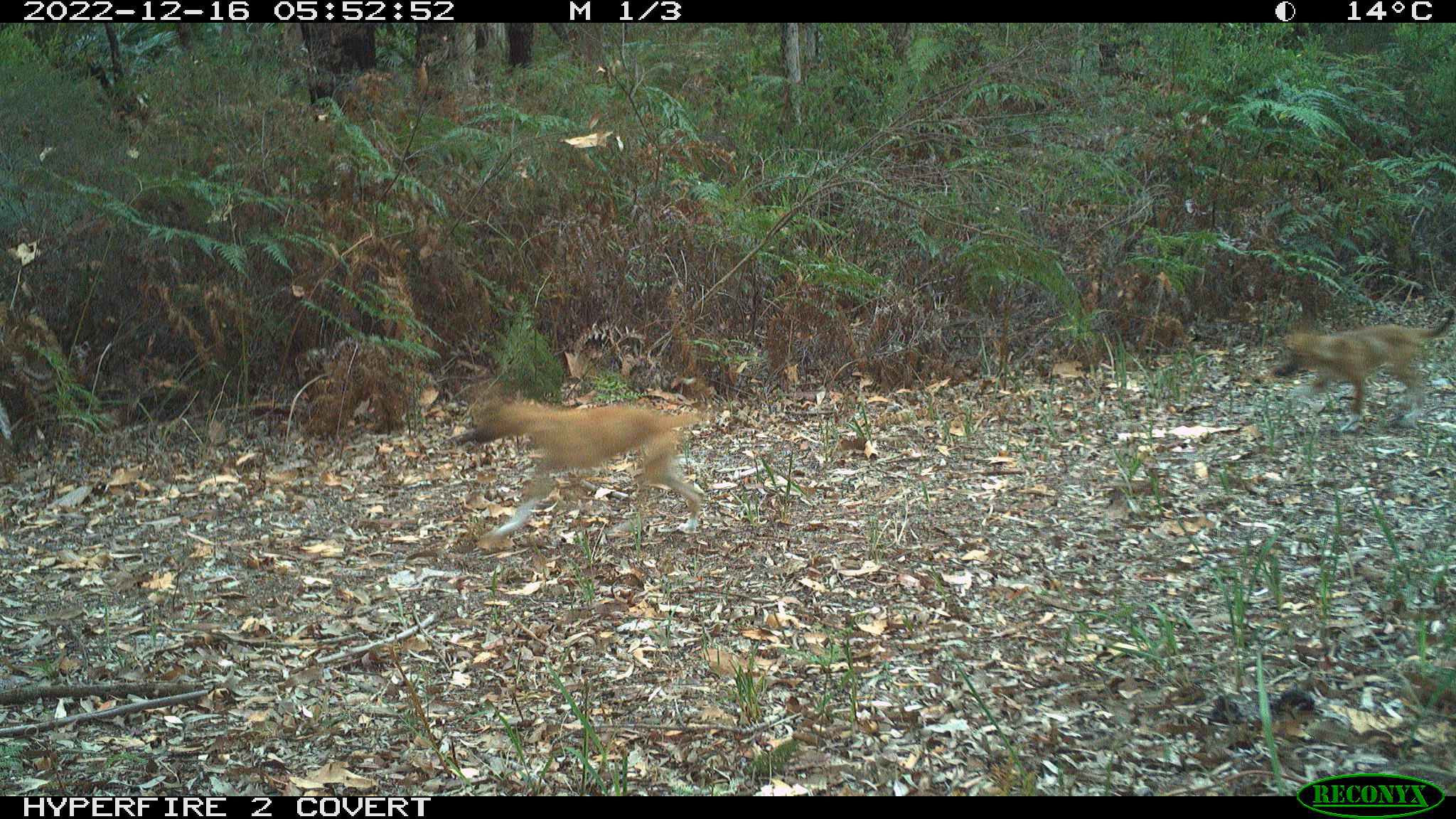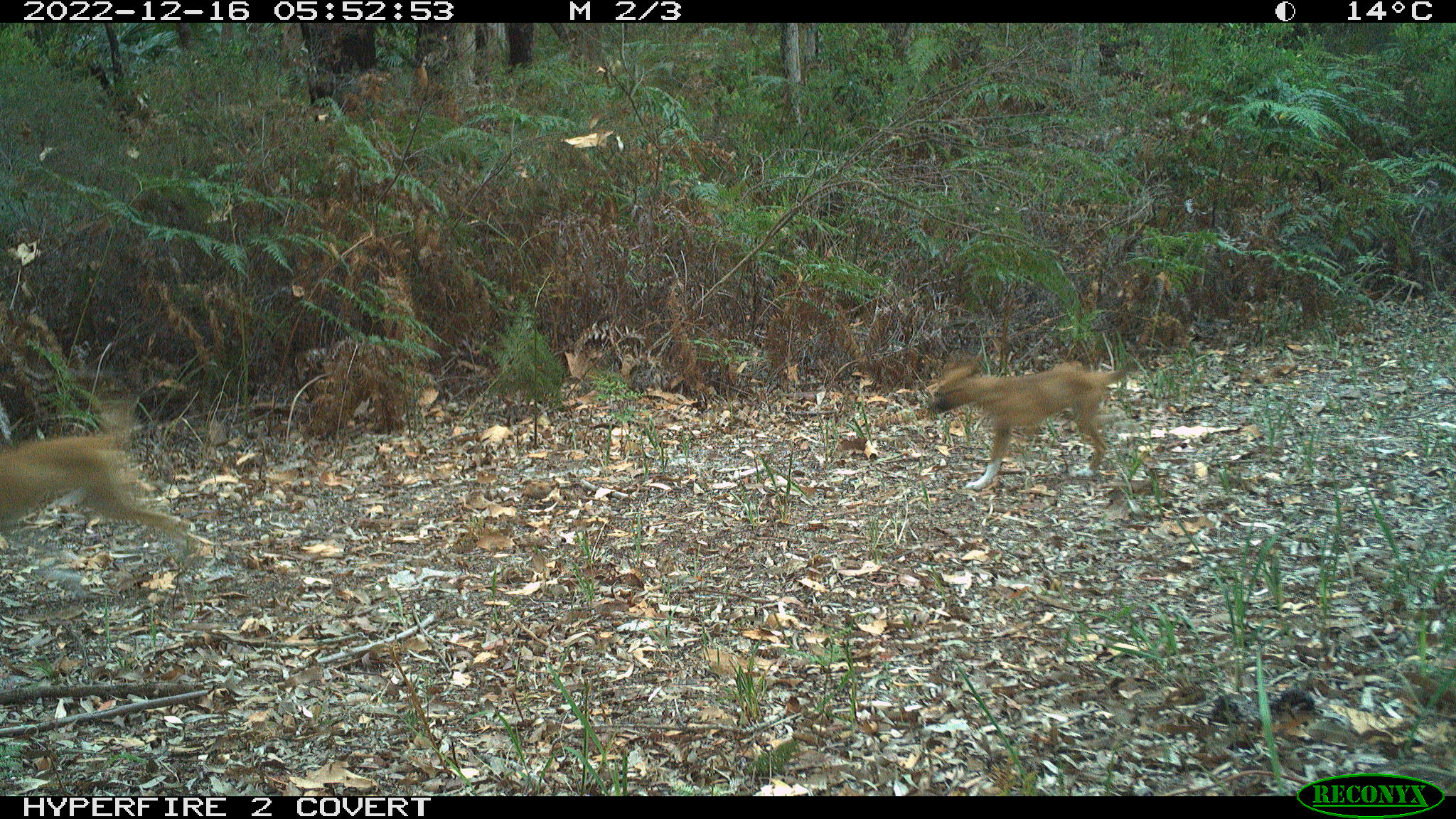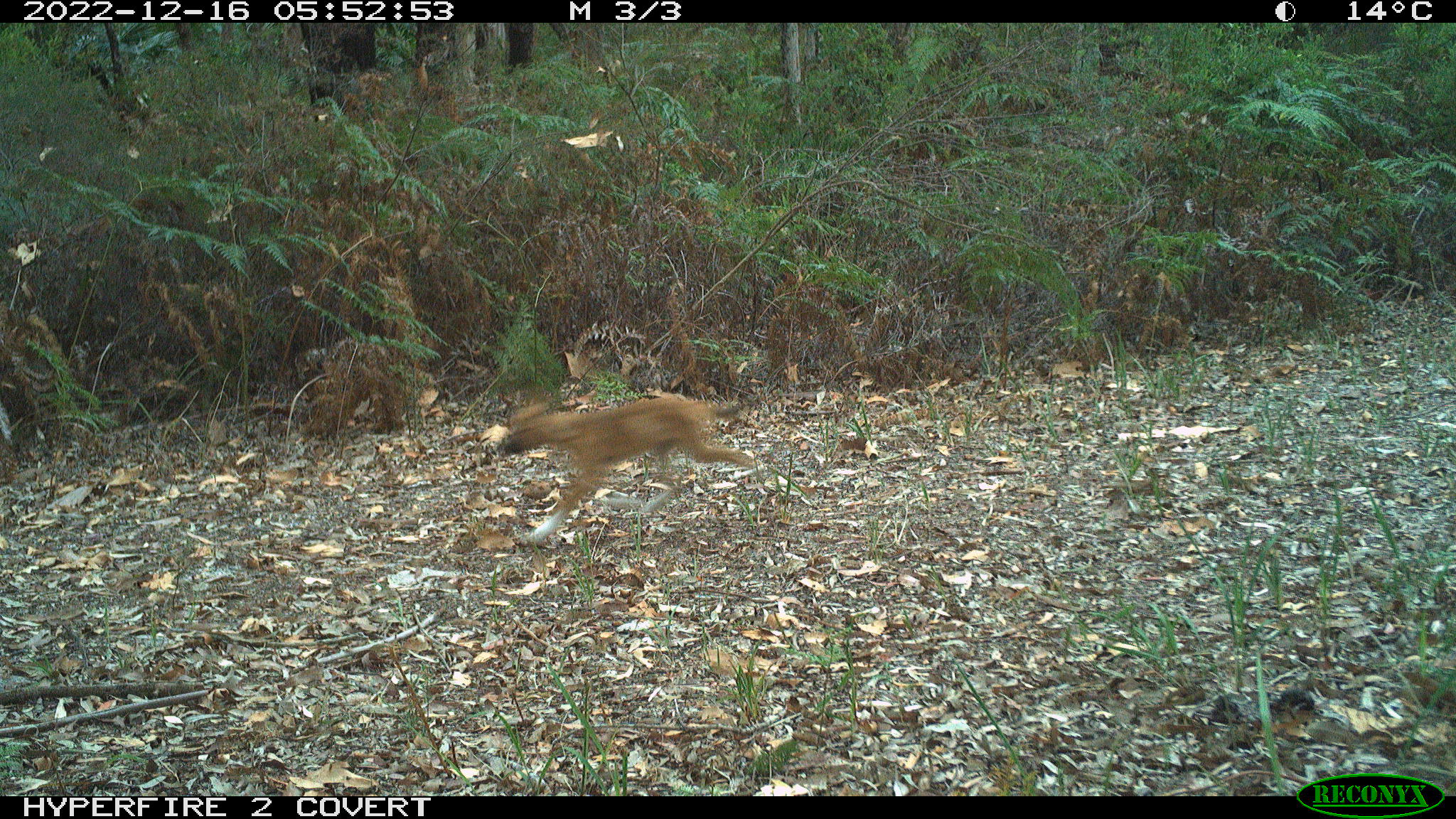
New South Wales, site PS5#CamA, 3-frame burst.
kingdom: Animalia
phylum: Chordata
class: Mammalia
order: Carnivora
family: Canidae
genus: Canis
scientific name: Canis familiaris dingo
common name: dingo